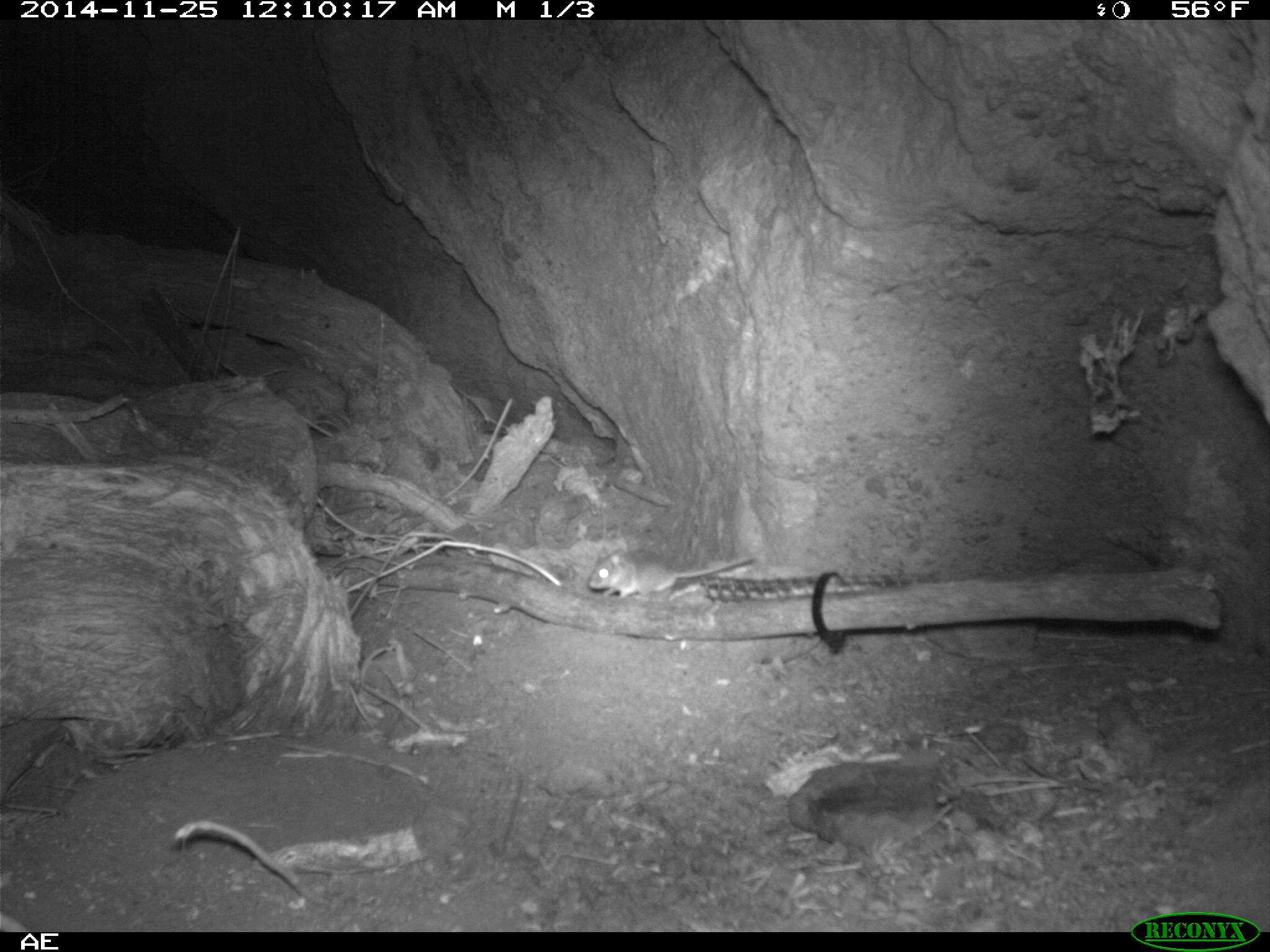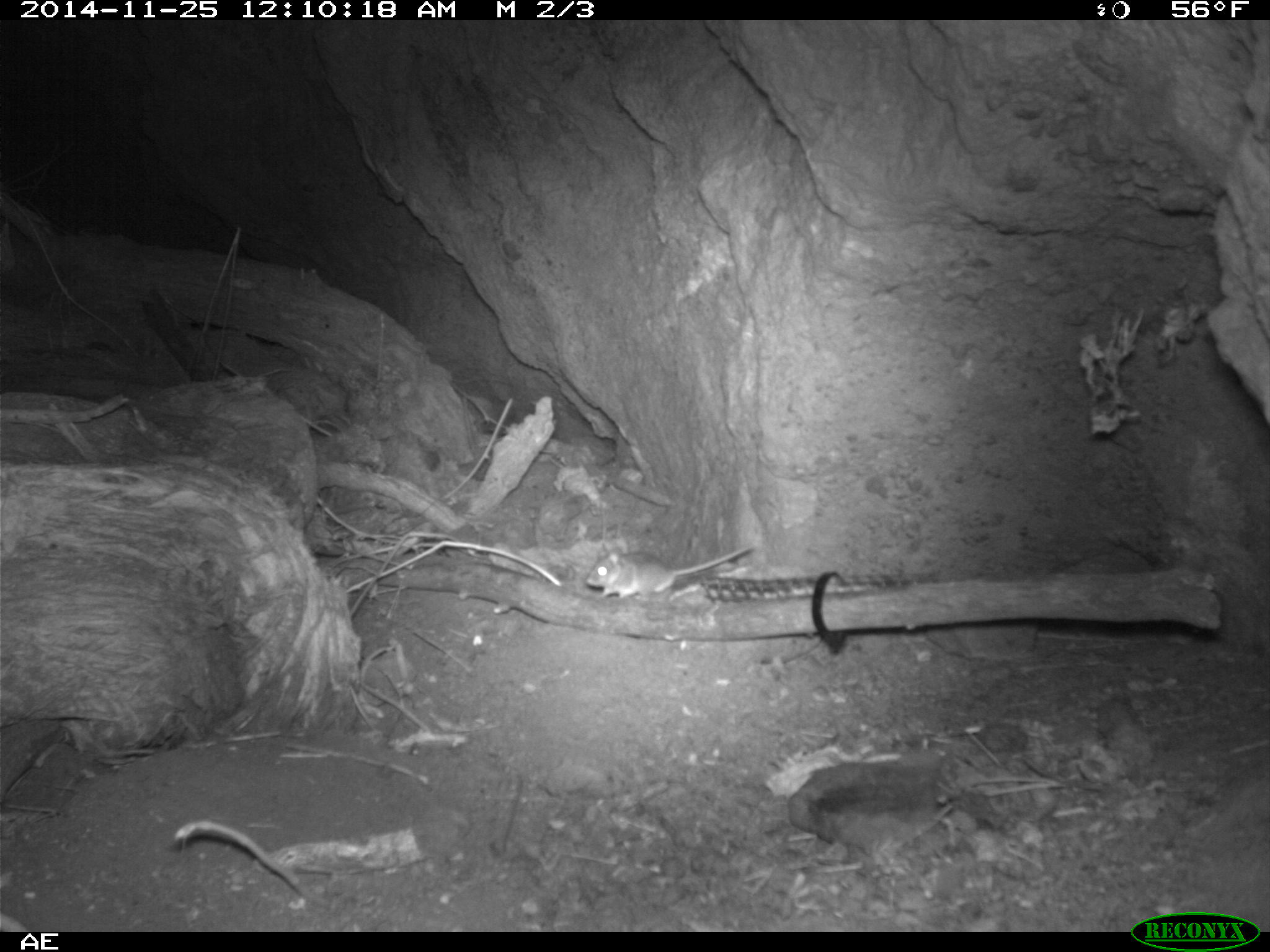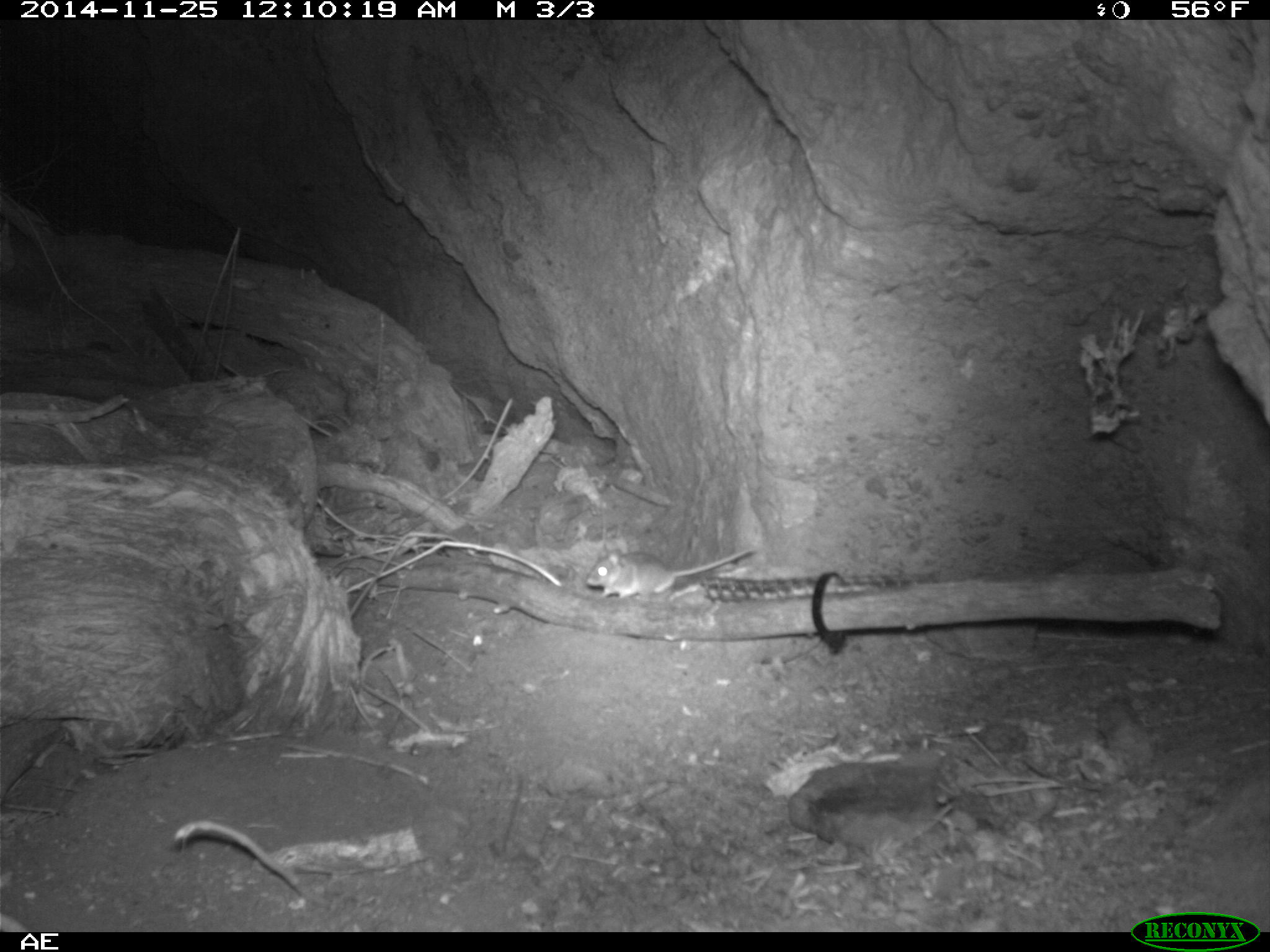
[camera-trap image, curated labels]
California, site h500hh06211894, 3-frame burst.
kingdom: Animalia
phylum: Chordata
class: Mammalia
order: Rodentia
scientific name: Rodentia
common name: rodent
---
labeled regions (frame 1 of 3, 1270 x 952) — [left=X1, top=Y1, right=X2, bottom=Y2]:
rodent: [left=588, top=547, right=758, bottom=601]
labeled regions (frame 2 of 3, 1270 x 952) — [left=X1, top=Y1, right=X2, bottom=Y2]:
rodent: [left=584, top=542, right=755, bottom=601]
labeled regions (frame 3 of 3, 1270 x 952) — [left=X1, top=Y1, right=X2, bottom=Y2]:
rodent: [left=584, top=546, right=755, bottom=601]